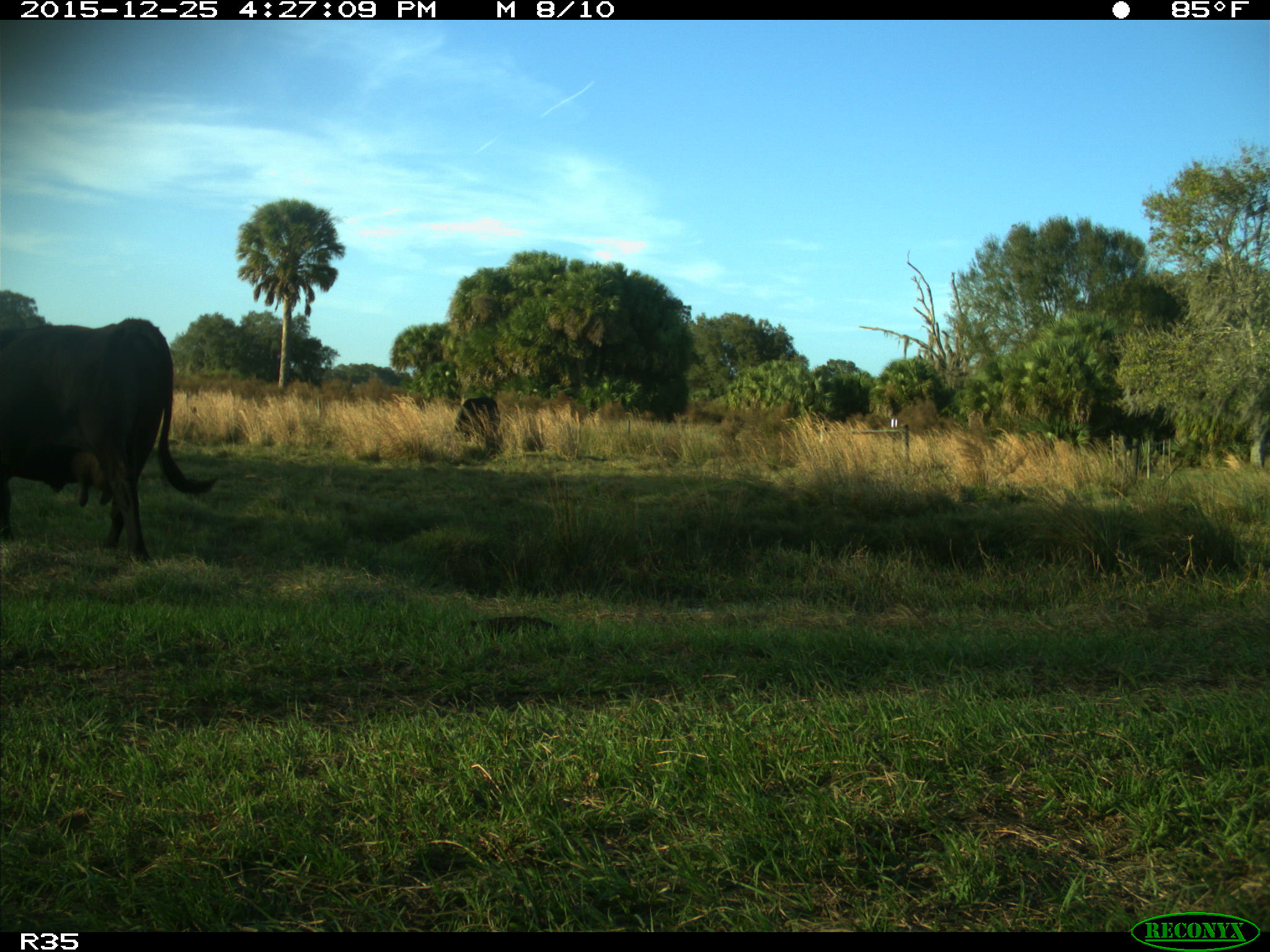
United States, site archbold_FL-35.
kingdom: Animalia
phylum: Chordata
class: Mammalia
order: Artiodactyla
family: Bovidae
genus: Bos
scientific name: Bos taurus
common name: domestic cow